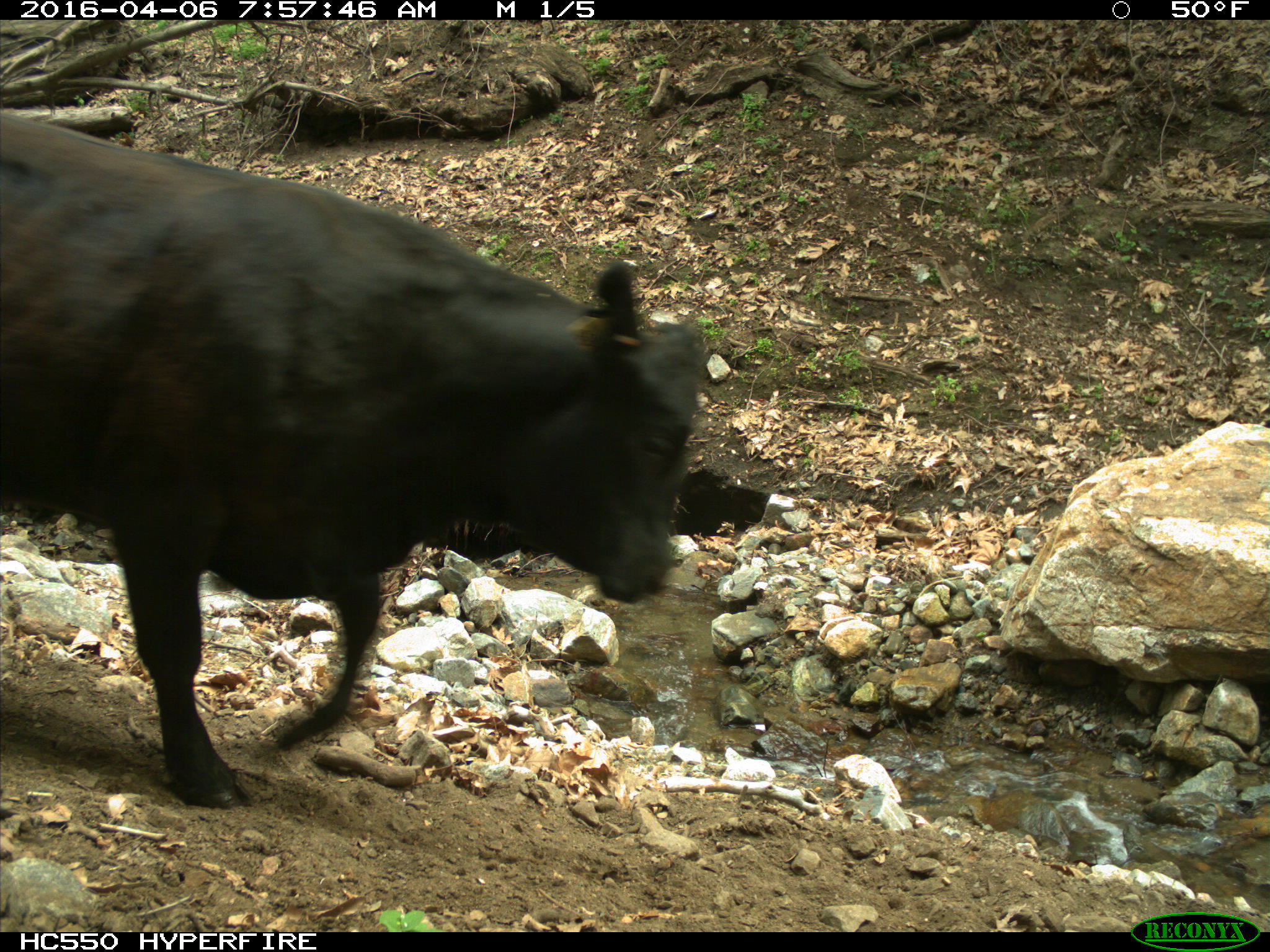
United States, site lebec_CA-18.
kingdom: Animalia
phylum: Chordata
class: Mammalia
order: Artiodactyla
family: Bovidae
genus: Bos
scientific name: Bos taurus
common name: domestic cow